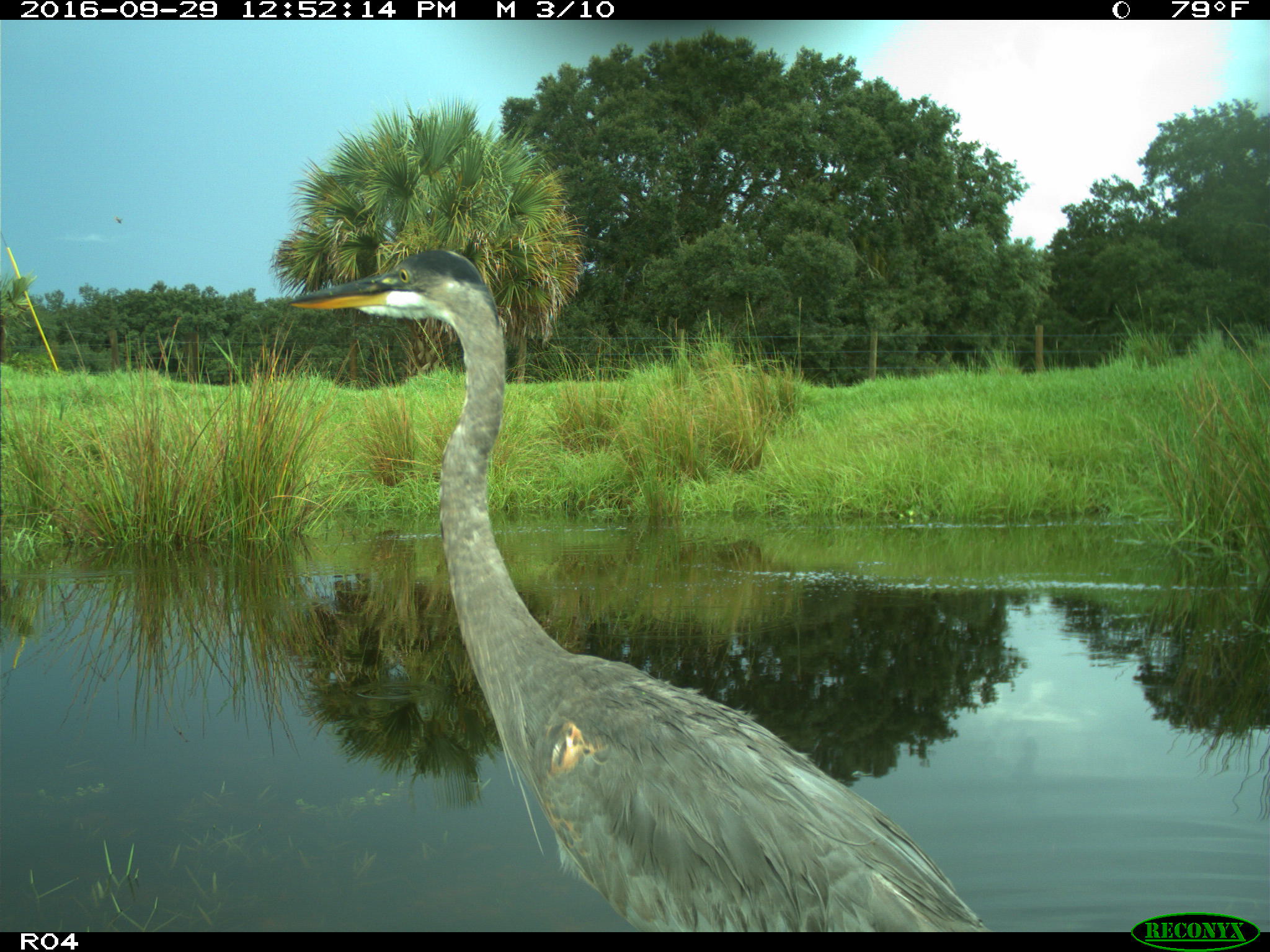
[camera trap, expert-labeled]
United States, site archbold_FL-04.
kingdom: Animalia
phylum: Chordata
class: Aves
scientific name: Aves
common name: birds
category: unidentified bird